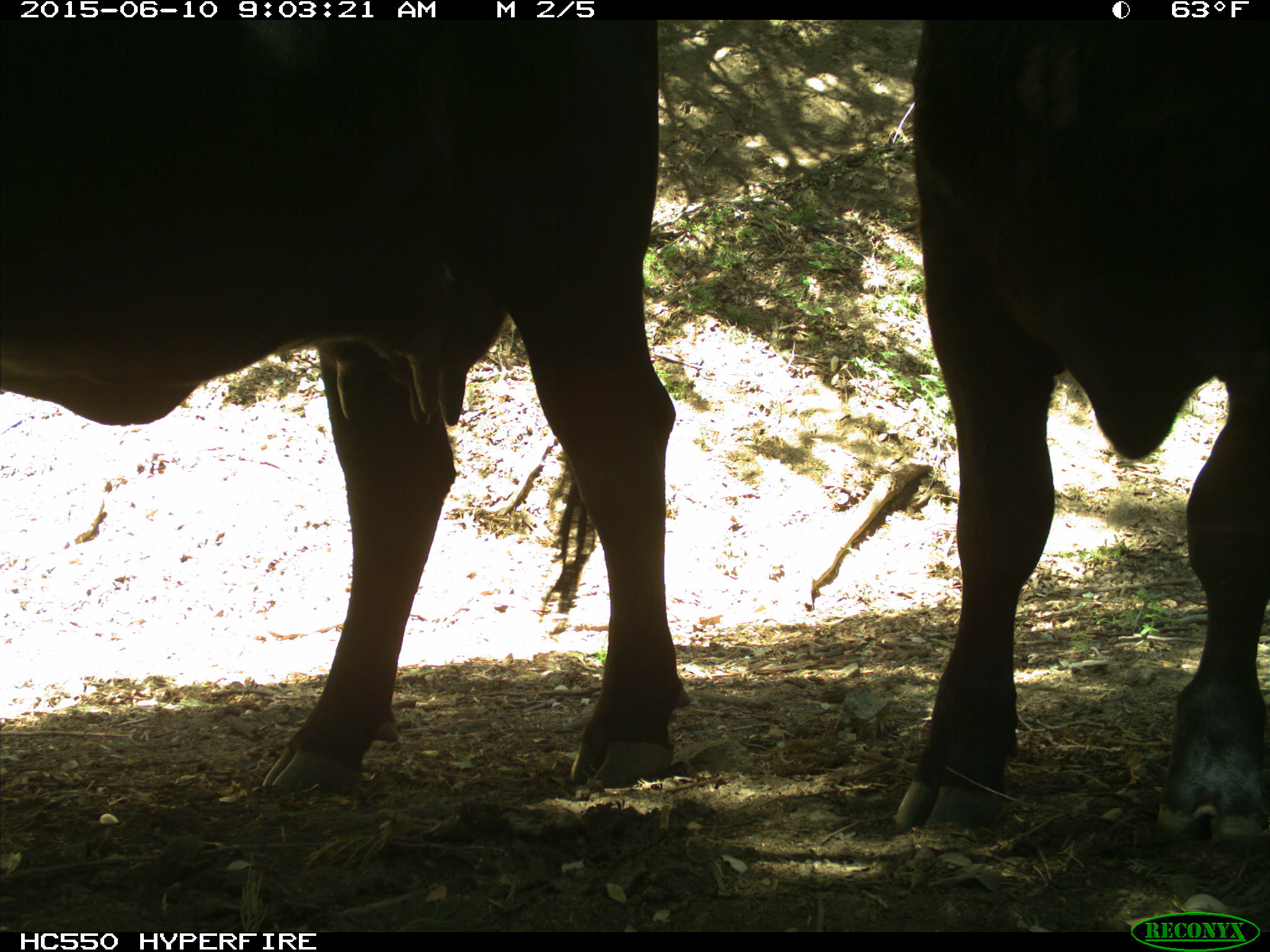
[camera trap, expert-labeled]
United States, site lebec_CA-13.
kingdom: Animalia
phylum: Chordata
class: Mammalia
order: Artiodactyla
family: Bovidae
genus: Bos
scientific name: Bos taurus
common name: domestic cow